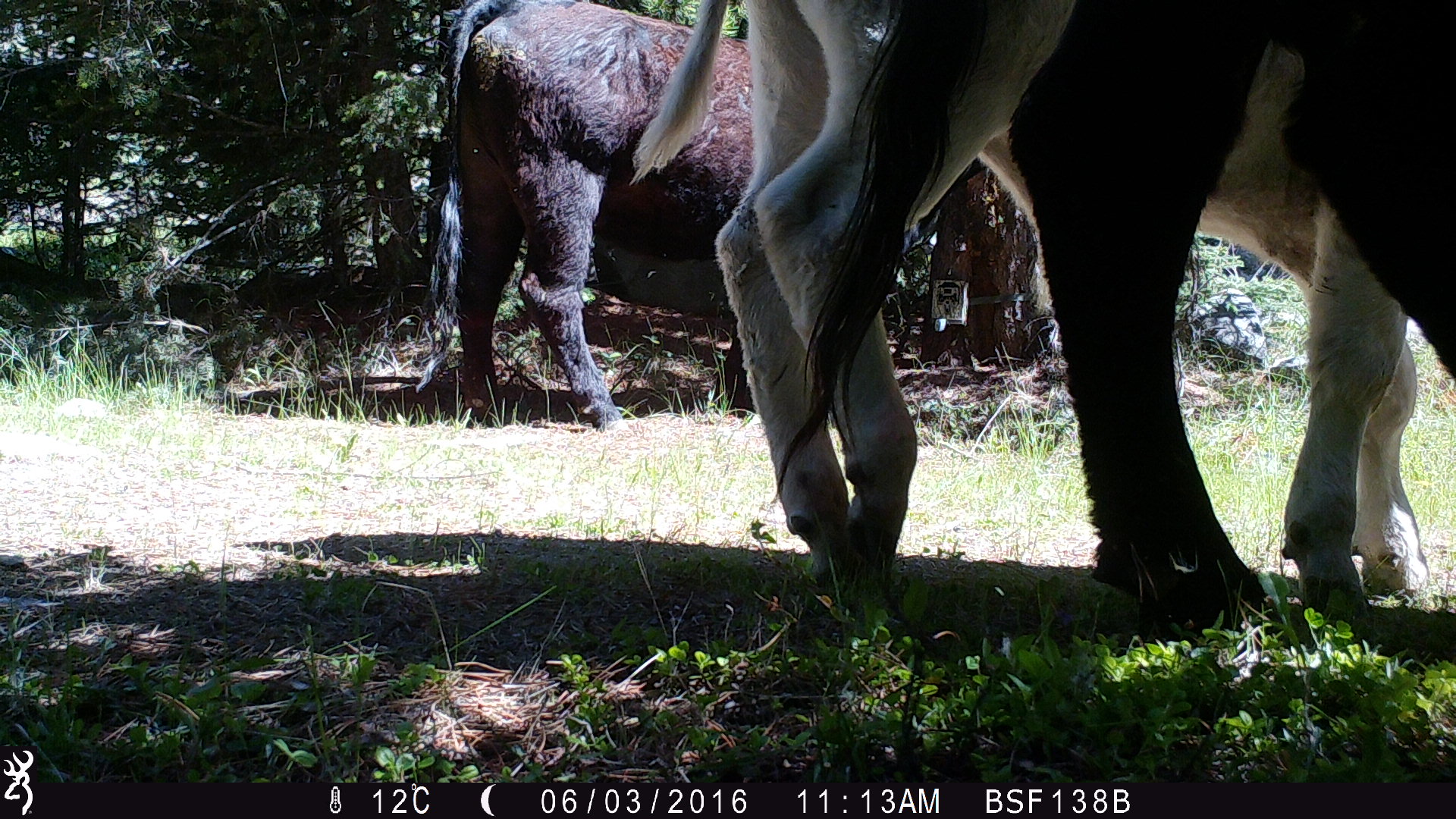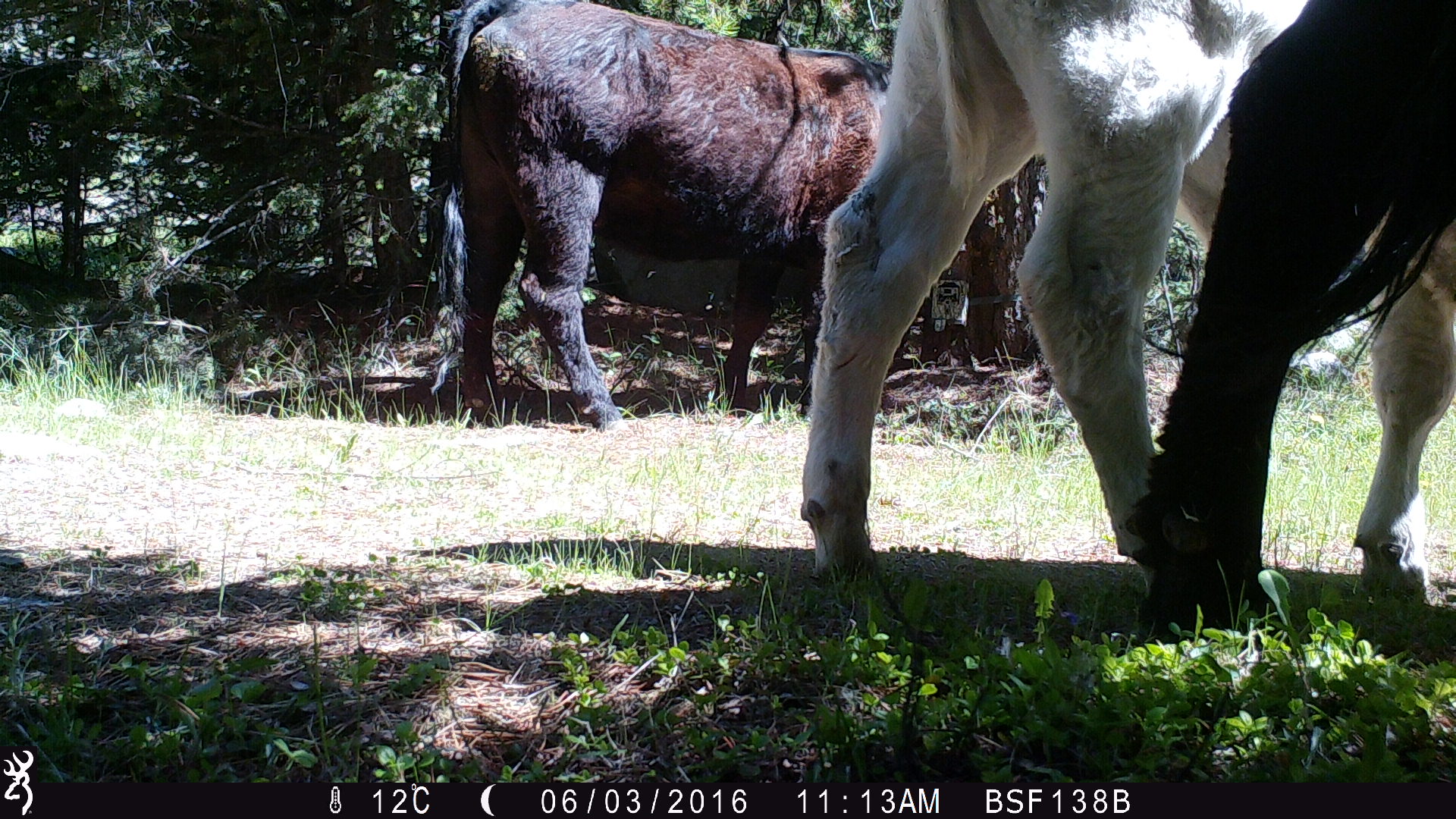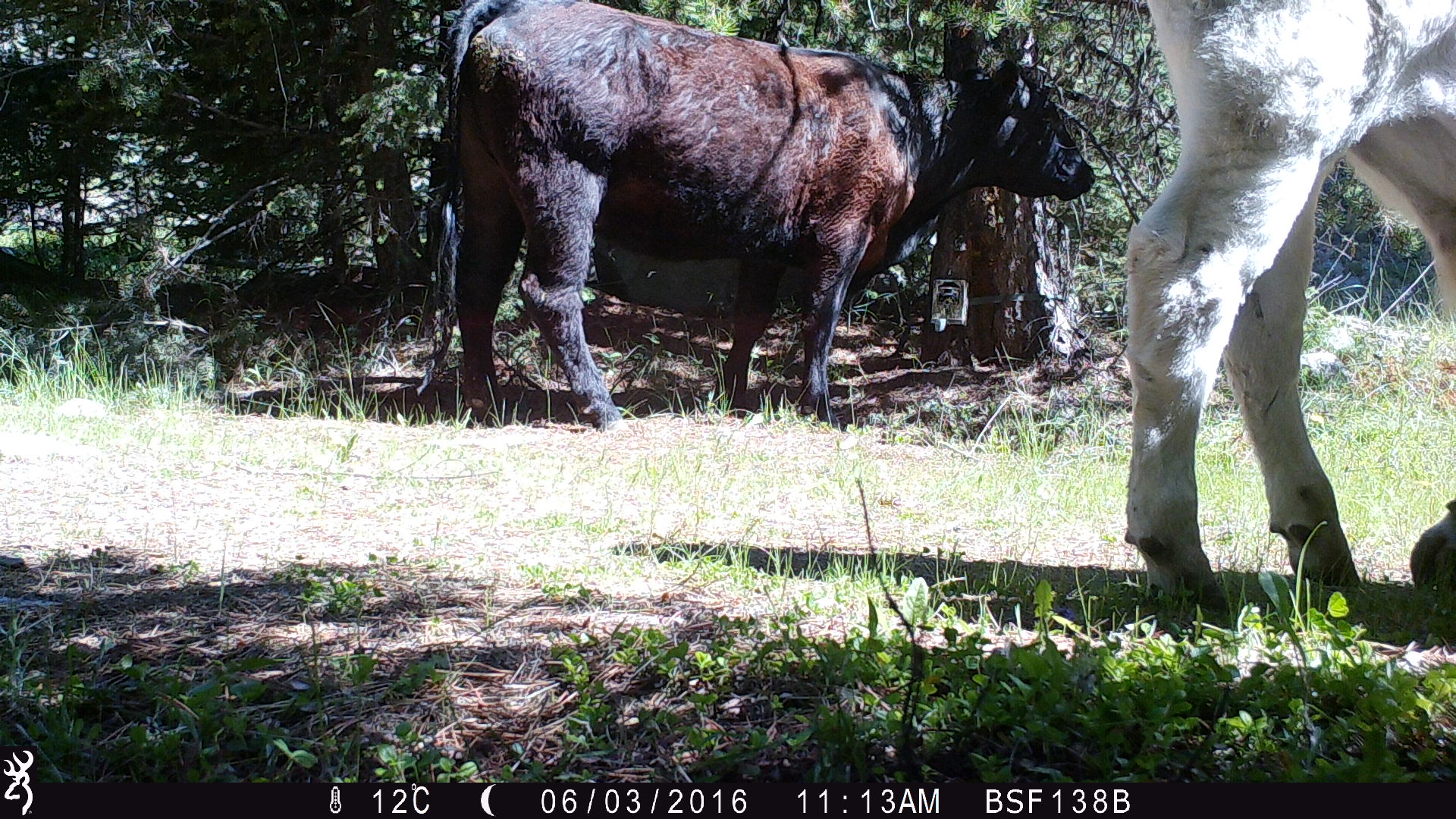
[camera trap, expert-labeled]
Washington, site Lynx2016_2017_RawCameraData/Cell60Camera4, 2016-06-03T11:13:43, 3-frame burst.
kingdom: Animalia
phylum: Chordata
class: Mammalia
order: Artiodactyla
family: Bovidae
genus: Bos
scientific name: Bos taurus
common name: domestic cattle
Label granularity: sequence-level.